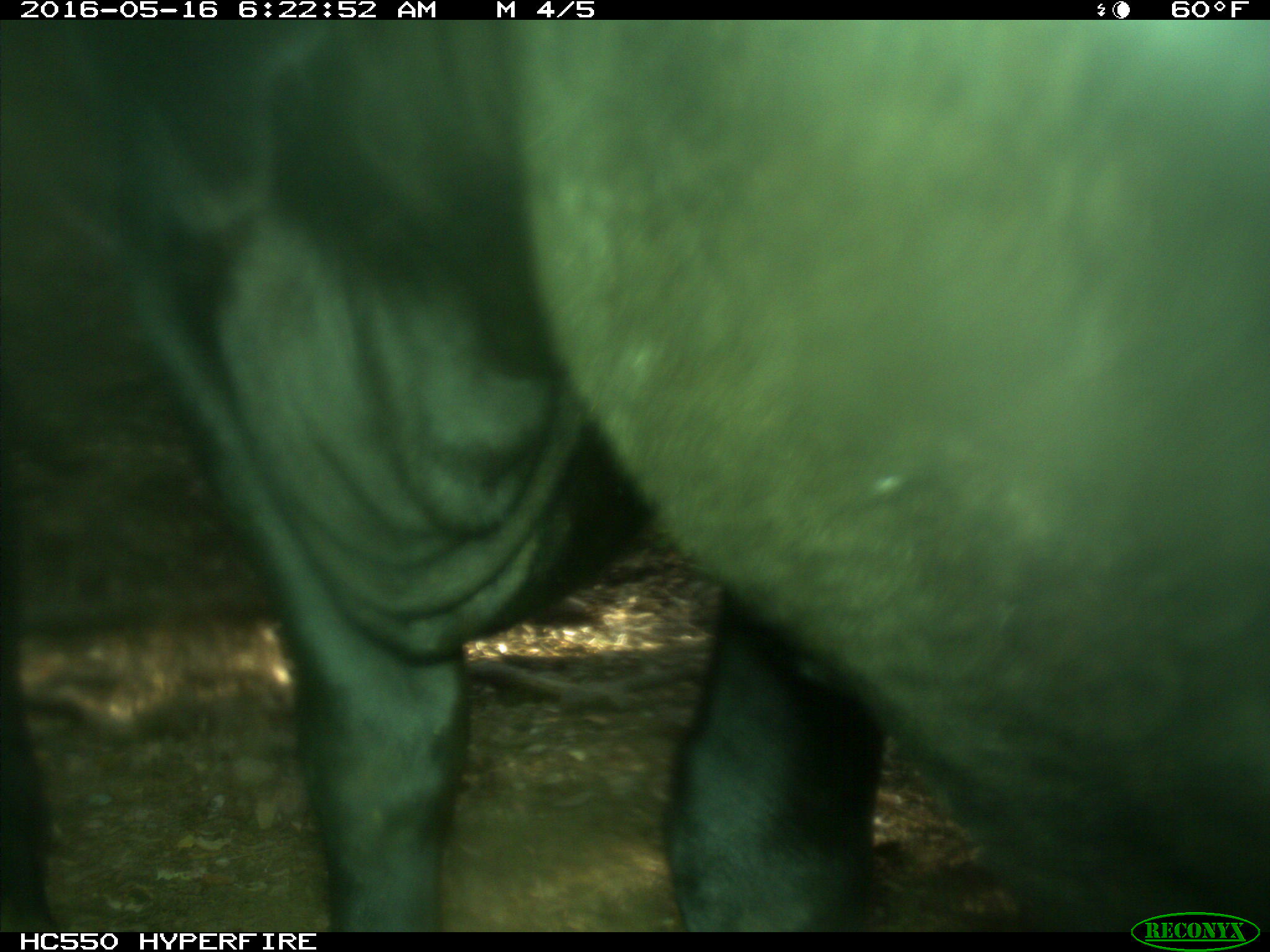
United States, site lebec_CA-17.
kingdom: Animalia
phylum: Chordata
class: Mammalia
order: Artiodactyla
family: Bovidae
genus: Bos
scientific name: Bos taurus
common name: domestic cow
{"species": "Bos taurus (domestic cow)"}